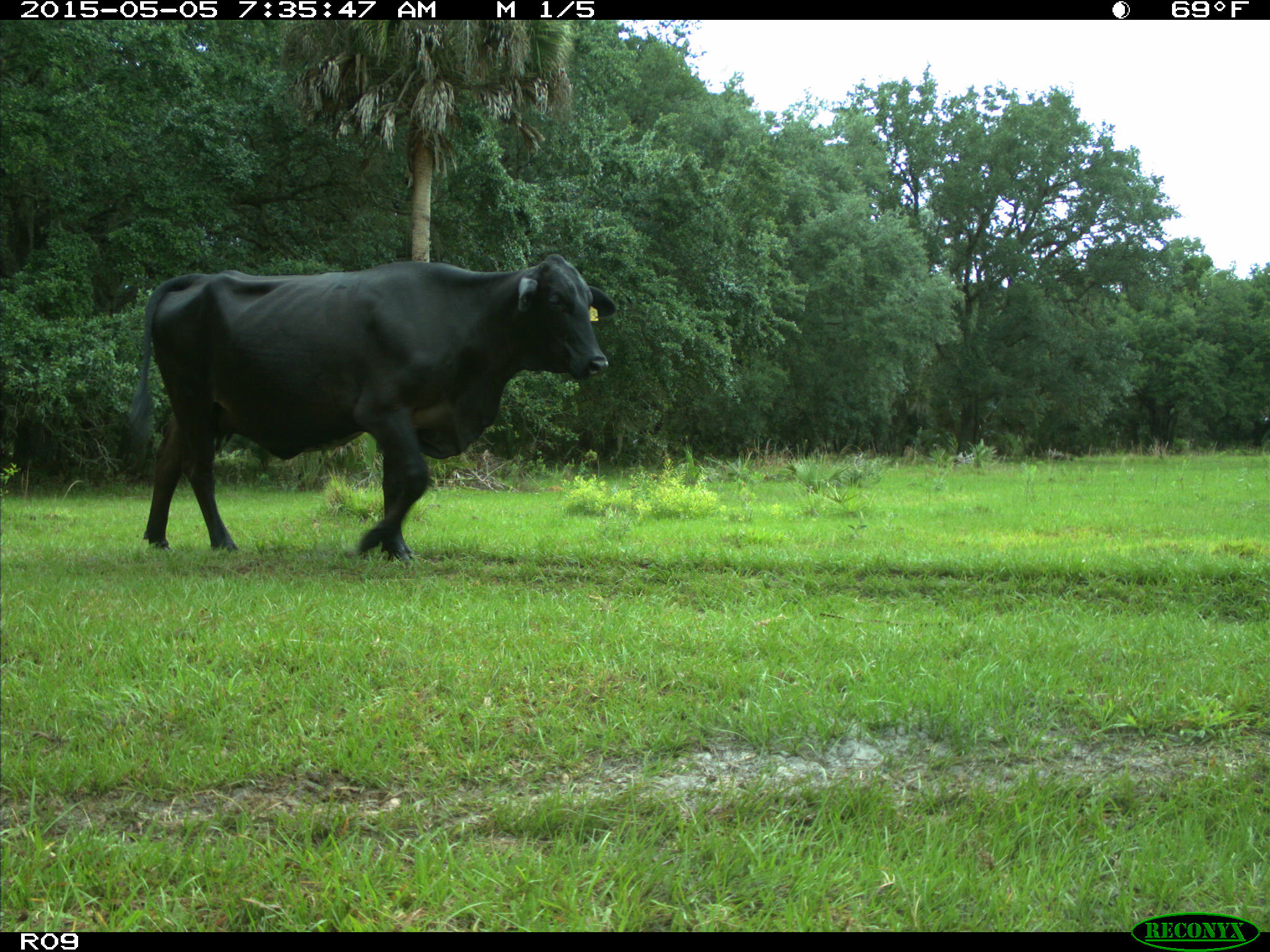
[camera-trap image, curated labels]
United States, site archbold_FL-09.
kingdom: Animalia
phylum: Chordata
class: Mammalia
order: Artiodactyla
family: Bovidae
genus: Bos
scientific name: Bos taurus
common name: domestic cow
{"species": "Bos taurus (domestic cow)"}